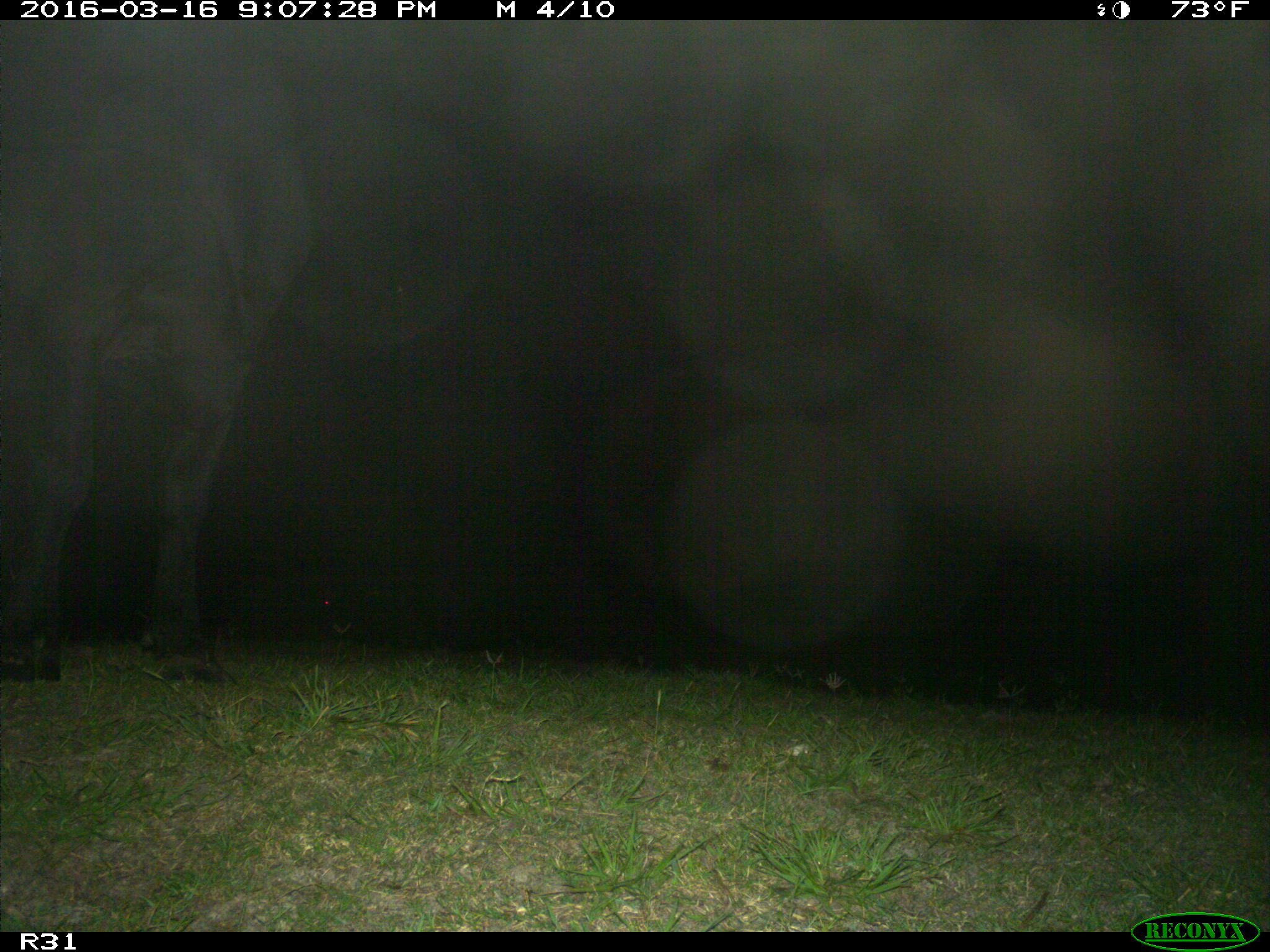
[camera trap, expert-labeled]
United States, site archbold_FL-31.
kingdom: Animalia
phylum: Chordata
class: Mammalia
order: Artiodactyla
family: Bovidae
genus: Bos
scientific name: Bos taurus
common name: domestic cow